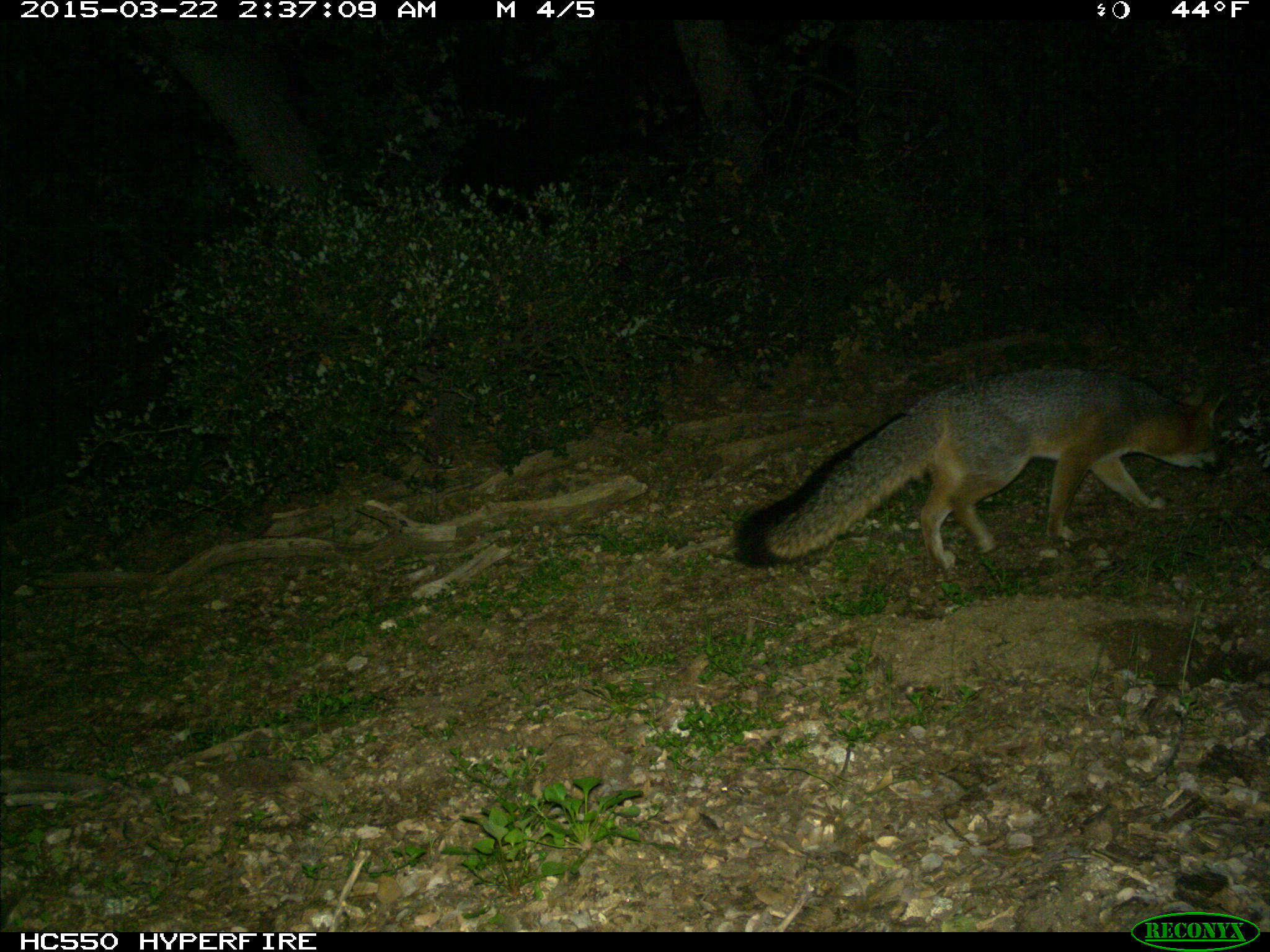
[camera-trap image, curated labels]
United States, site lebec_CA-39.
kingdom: Animalia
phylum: Chordata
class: Mammalia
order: Carnivora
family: Canidae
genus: Urocyon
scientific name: Urocyon cinereoargenteus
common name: gray fox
Urocyon cinereoargenteus (gray fox).